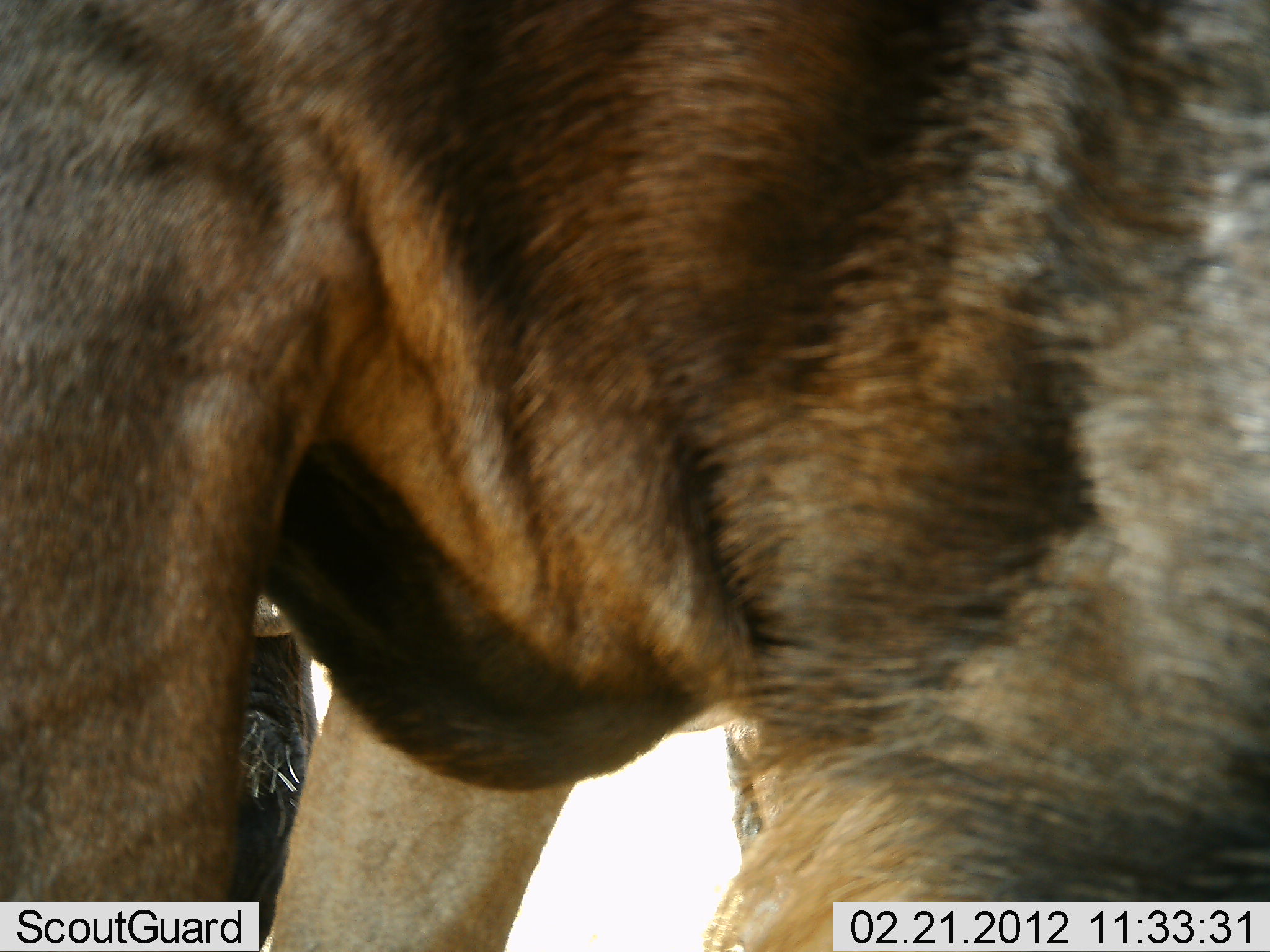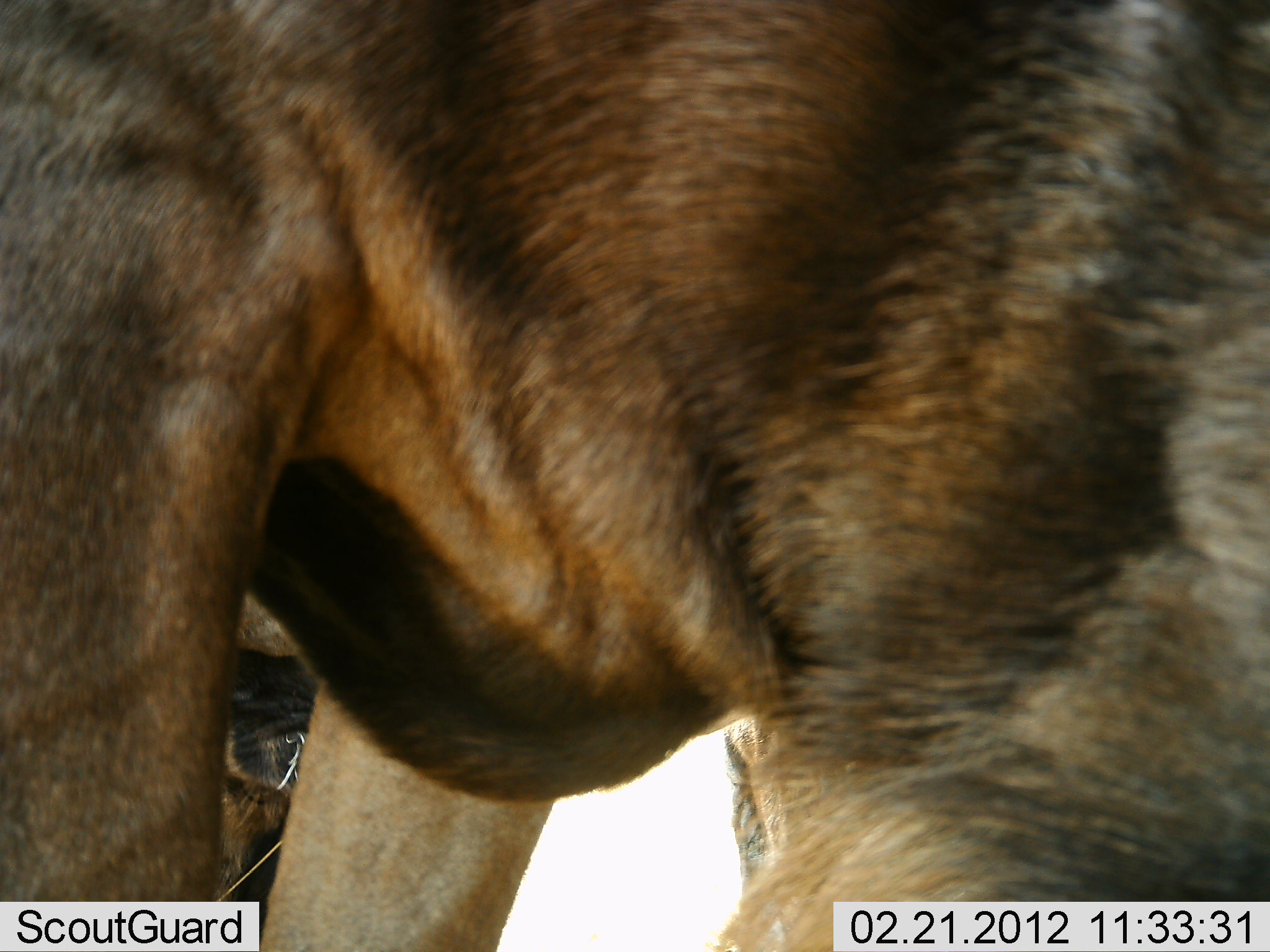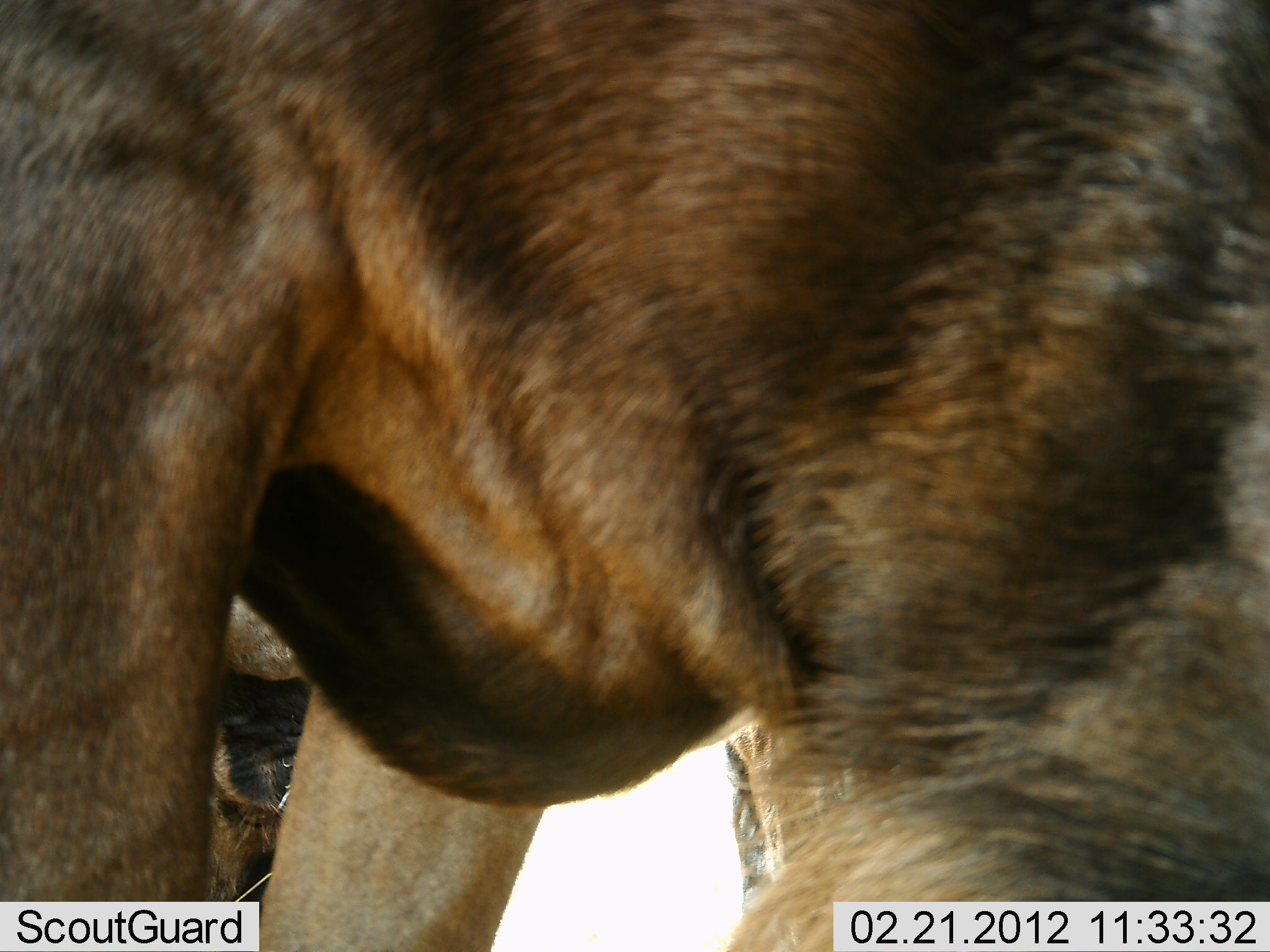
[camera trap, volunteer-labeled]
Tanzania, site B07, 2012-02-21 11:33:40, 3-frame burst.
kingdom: Animalia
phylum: Chordata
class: Mammalia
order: Artiodactyla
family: Bovidae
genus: Connochaetes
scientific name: Connochaetes taurinus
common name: blue wildebeest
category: wildebeest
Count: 1.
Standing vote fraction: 85%.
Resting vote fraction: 15%.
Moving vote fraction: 8%.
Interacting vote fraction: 0%.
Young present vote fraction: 8%.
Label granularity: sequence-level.